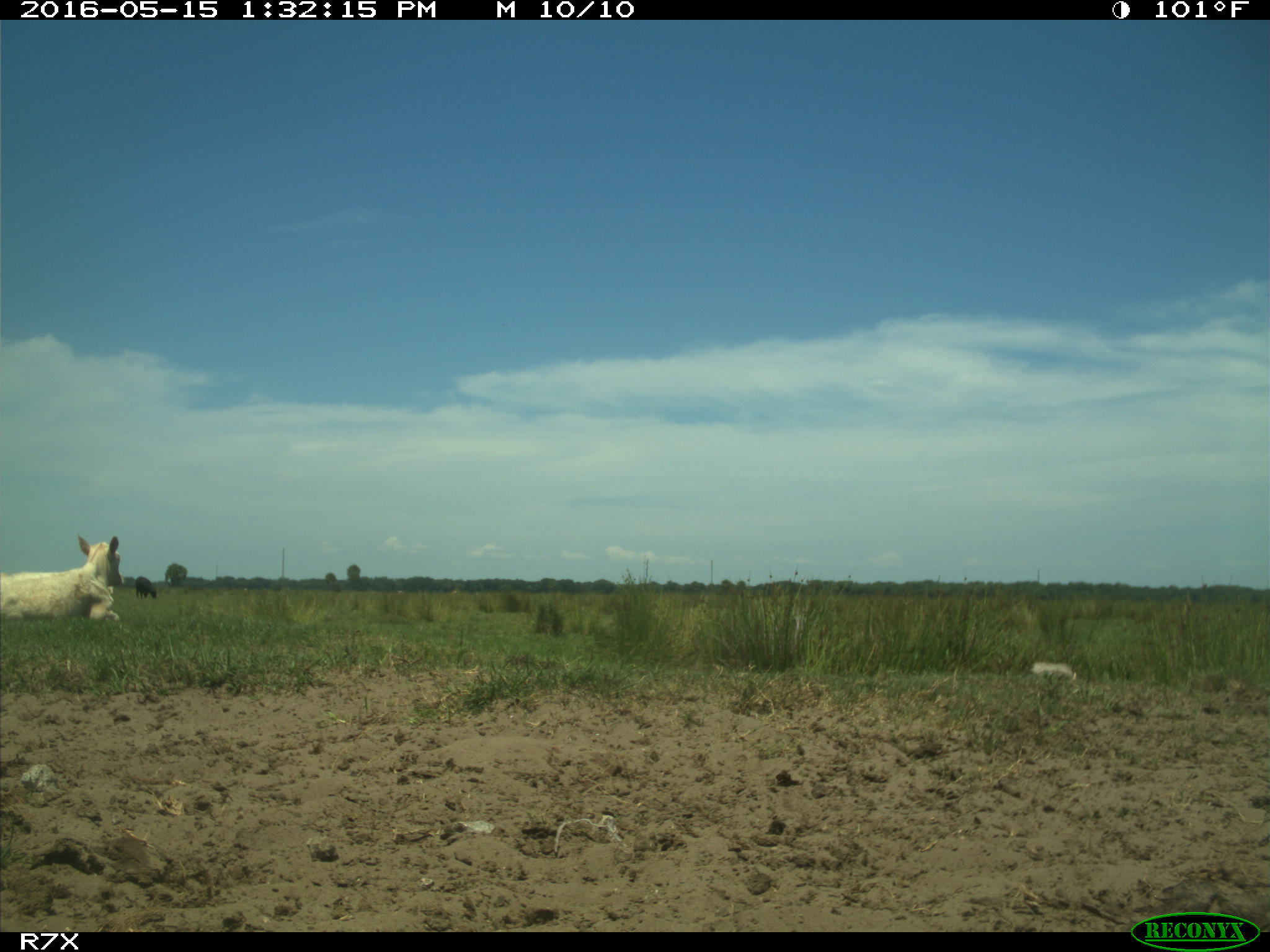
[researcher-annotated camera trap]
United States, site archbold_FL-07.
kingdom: Animalia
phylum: Chordata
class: Mammalia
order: Artiodactyla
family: Bovidae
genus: Bos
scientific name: Bos taurus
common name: domestic cow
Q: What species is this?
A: Bos taurus (domestic cow).